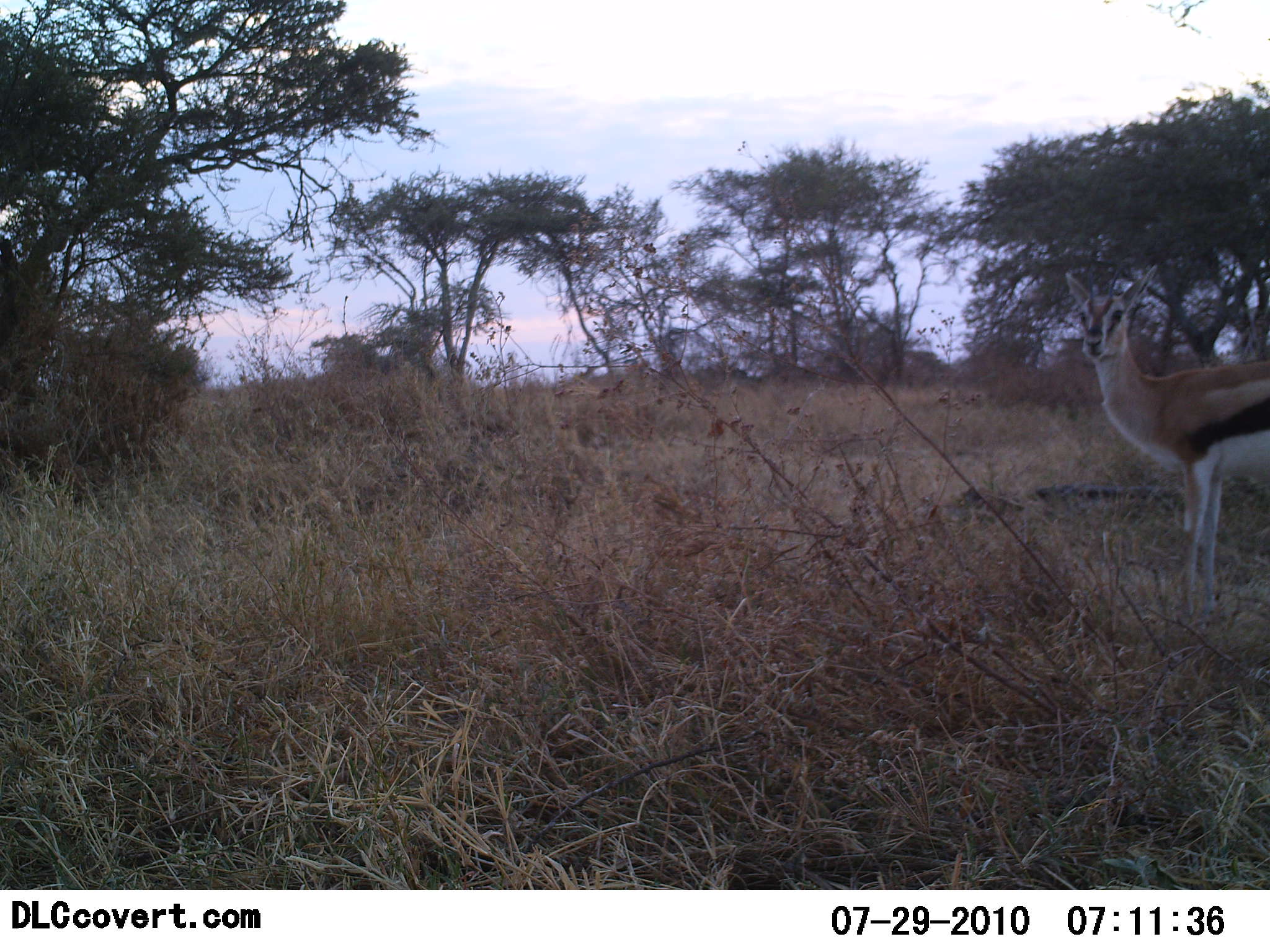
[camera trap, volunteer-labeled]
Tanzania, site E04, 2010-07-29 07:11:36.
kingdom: Animalia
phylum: Chordata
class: Mammalia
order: Artiodactyla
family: Bovidae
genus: Eudorcas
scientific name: Eudorcas thomsonii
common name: thomson's gazelle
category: gazellethomsons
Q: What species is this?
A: Gazellethomsons (thomson's gazelle) (Eudorcas thomsonii).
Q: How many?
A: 1.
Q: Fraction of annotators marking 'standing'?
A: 100%.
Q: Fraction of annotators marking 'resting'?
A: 0%.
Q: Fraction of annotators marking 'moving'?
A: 0%.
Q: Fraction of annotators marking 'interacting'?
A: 0%.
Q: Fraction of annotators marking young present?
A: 0%.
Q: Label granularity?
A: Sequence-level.